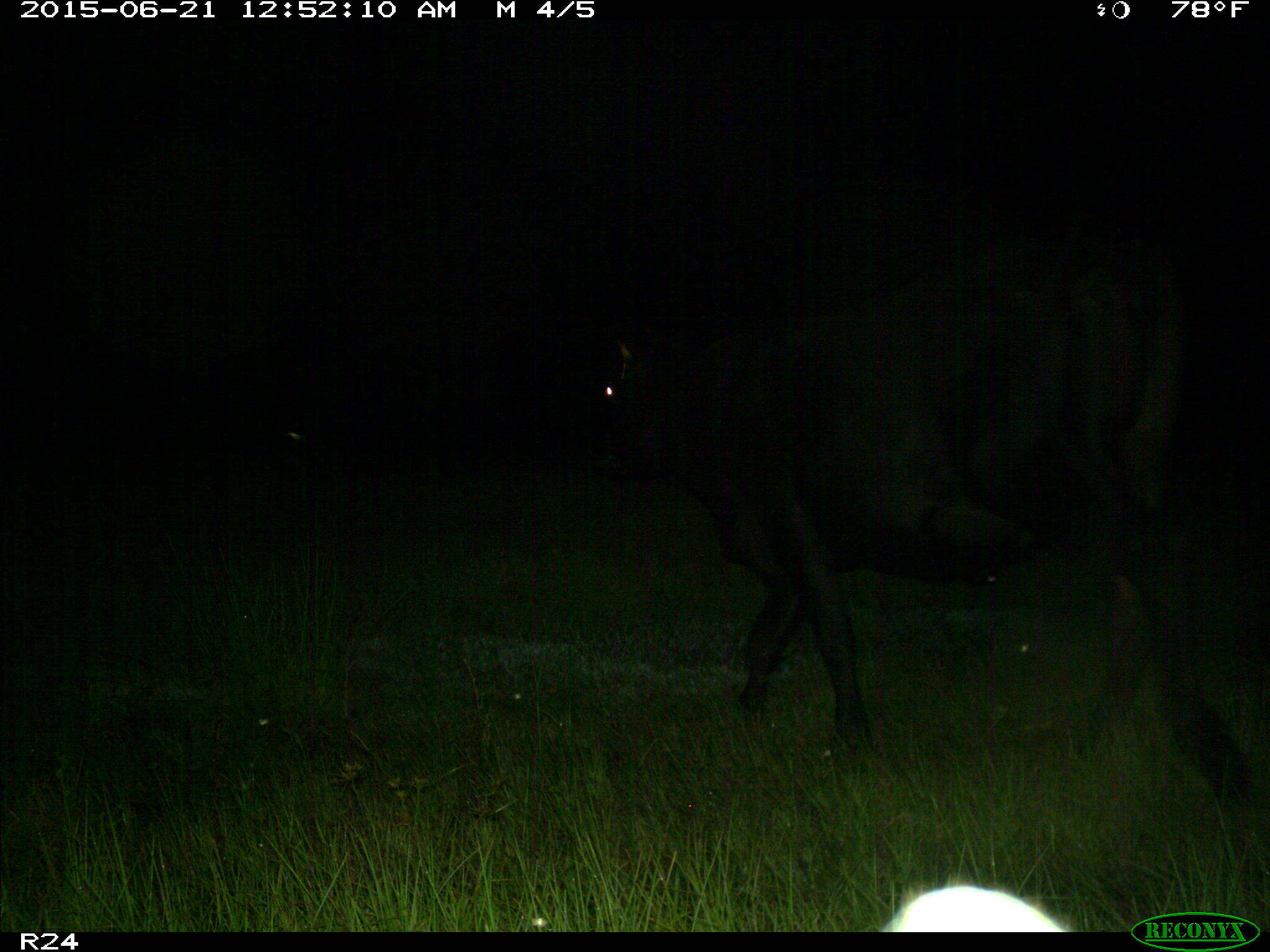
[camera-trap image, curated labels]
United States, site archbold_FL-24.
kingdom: Animalia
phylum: Chordata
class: Mammalia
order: Artiodactyla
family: Bovidae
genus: Bos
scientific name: Bos taurus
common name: domestic cow